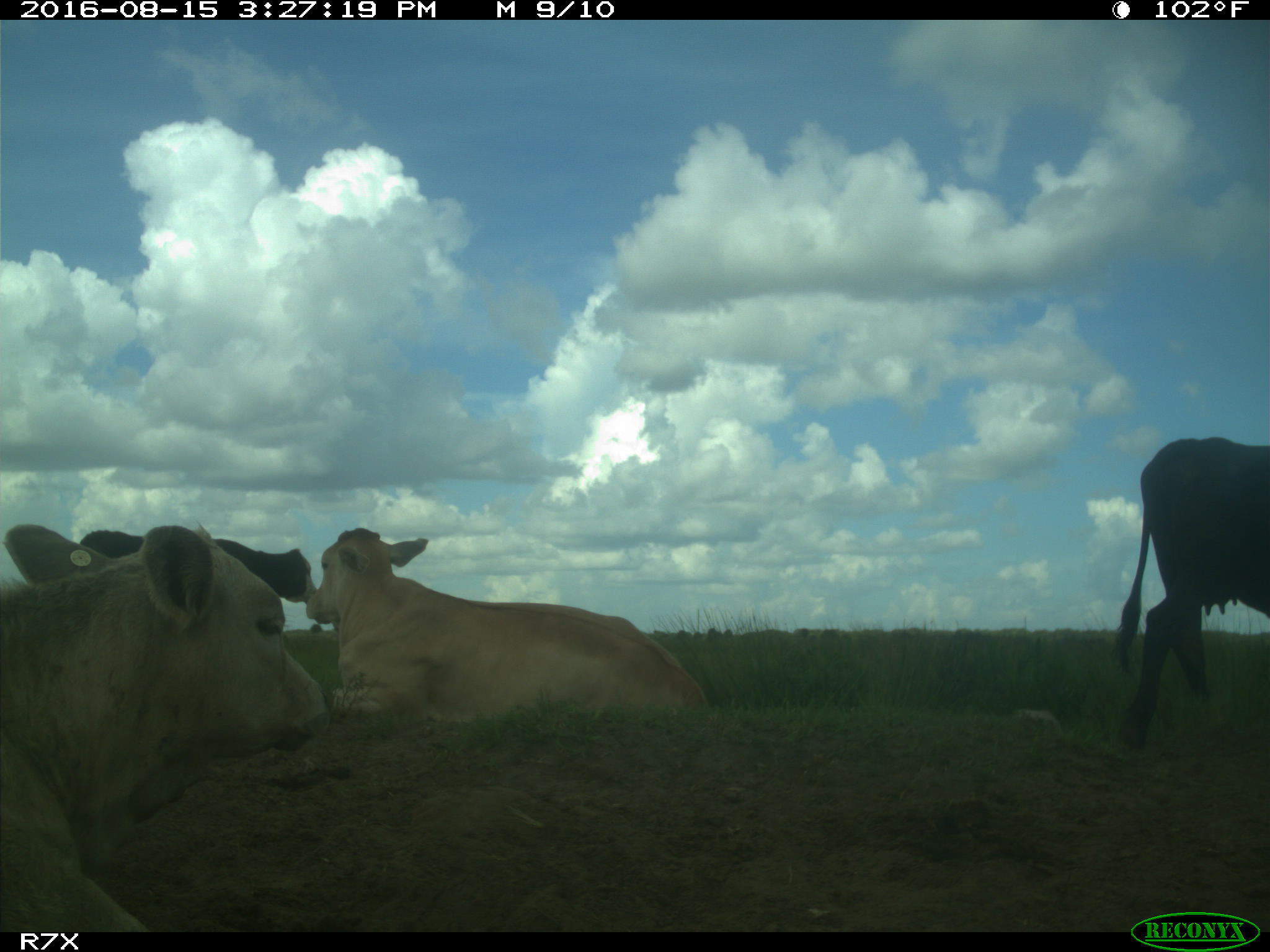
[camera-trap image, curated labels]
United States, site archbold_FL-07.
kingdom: Animalia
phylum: Chordata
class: Mammalia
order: Artiodactyla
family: Bovidae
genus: Bos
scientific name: Bos taurus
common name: domestic cow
Bos taurus (domestic cow).